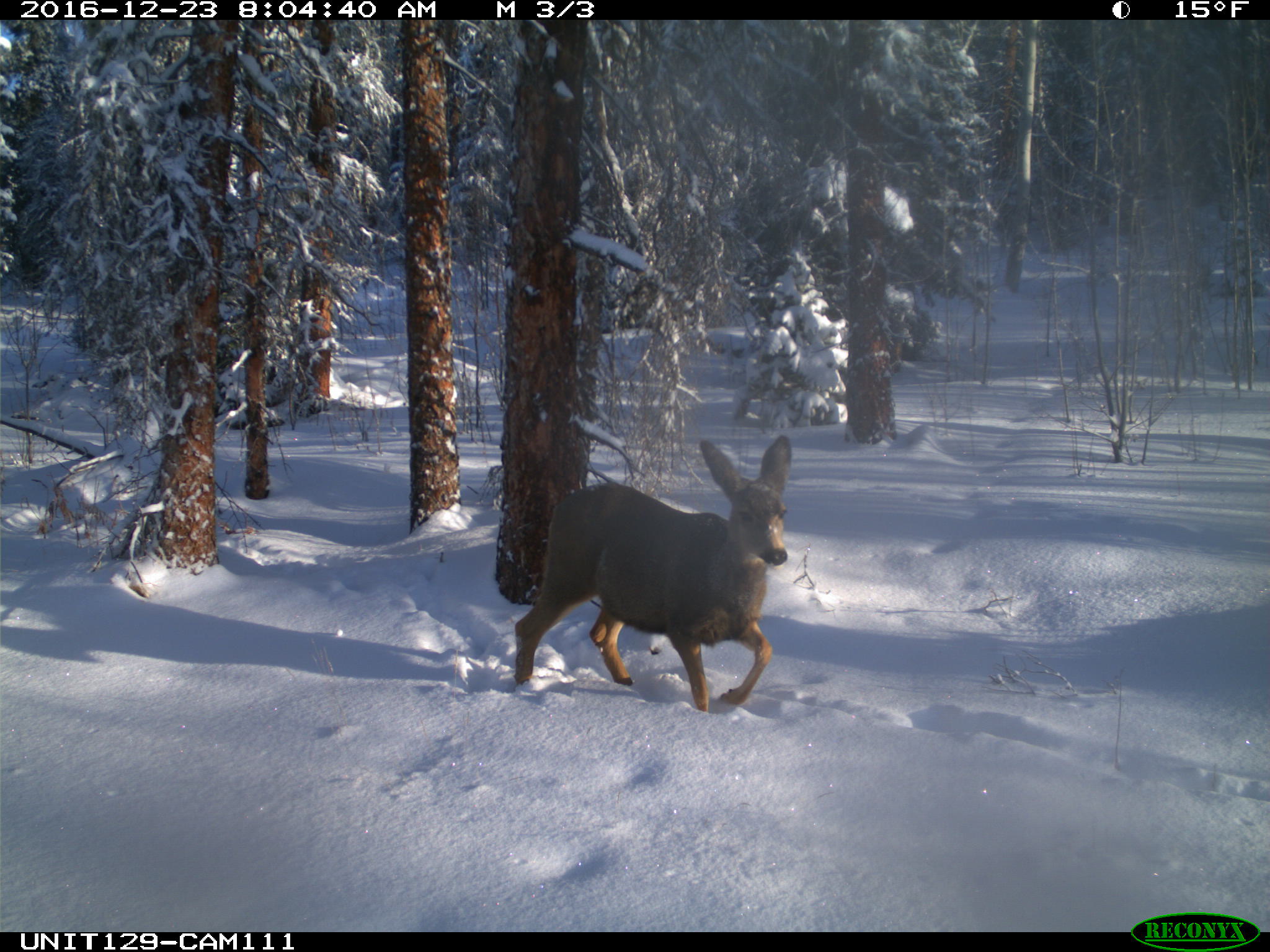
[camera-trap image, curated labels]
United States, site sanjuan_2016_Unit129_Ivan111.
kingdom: Animalia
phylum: Chordata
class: Mammalia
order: Artiodactyla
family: Cervidae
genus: Odocoileus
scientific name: Odocoileus hemionus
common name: mule deer